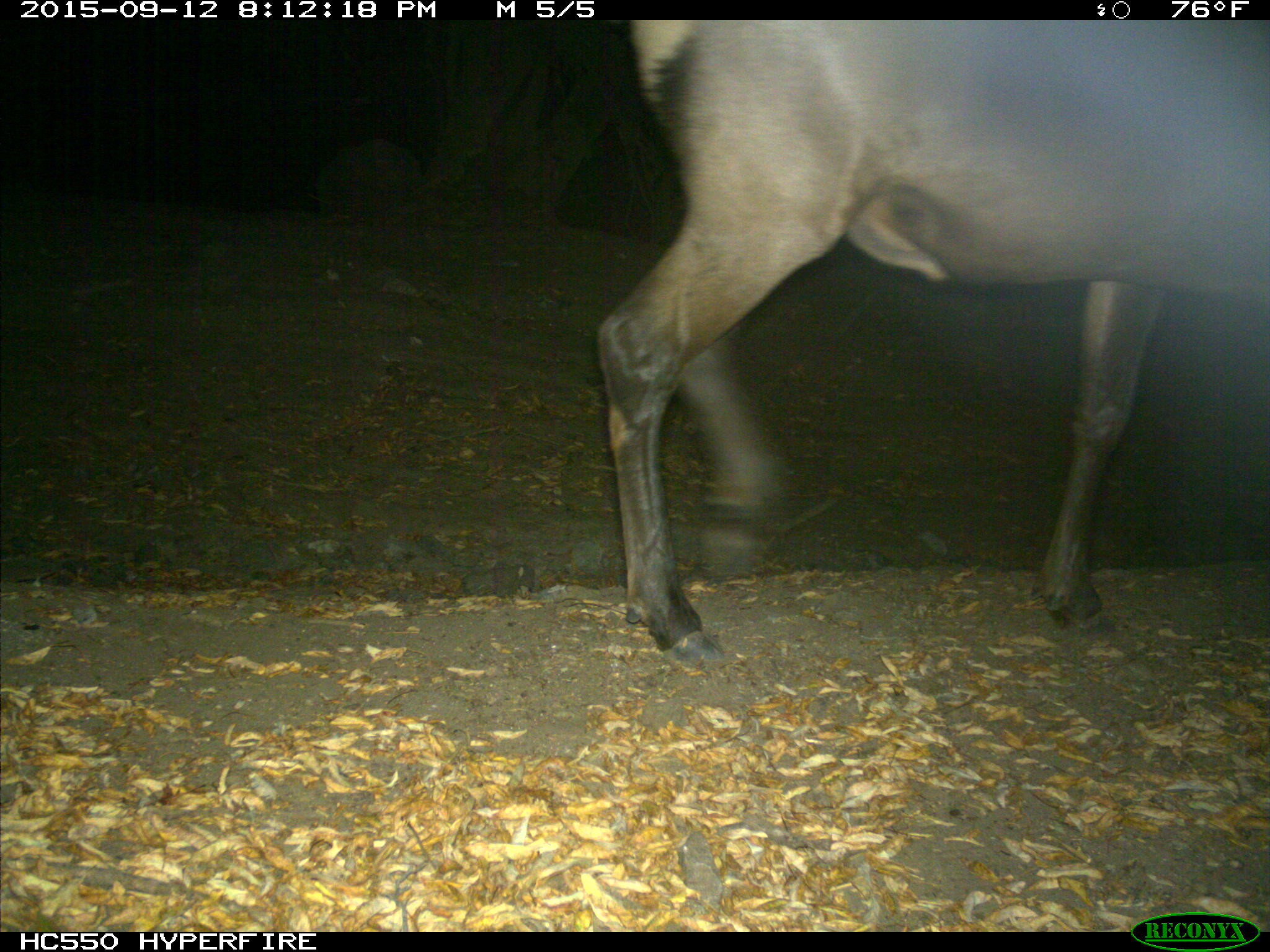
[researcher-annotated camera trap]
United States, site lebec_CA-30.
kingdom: Animalia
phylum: Chordata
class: Mammalia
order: Artiodactyla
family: Cervidae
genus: Cervus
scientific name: Cervus canadensis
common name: elk